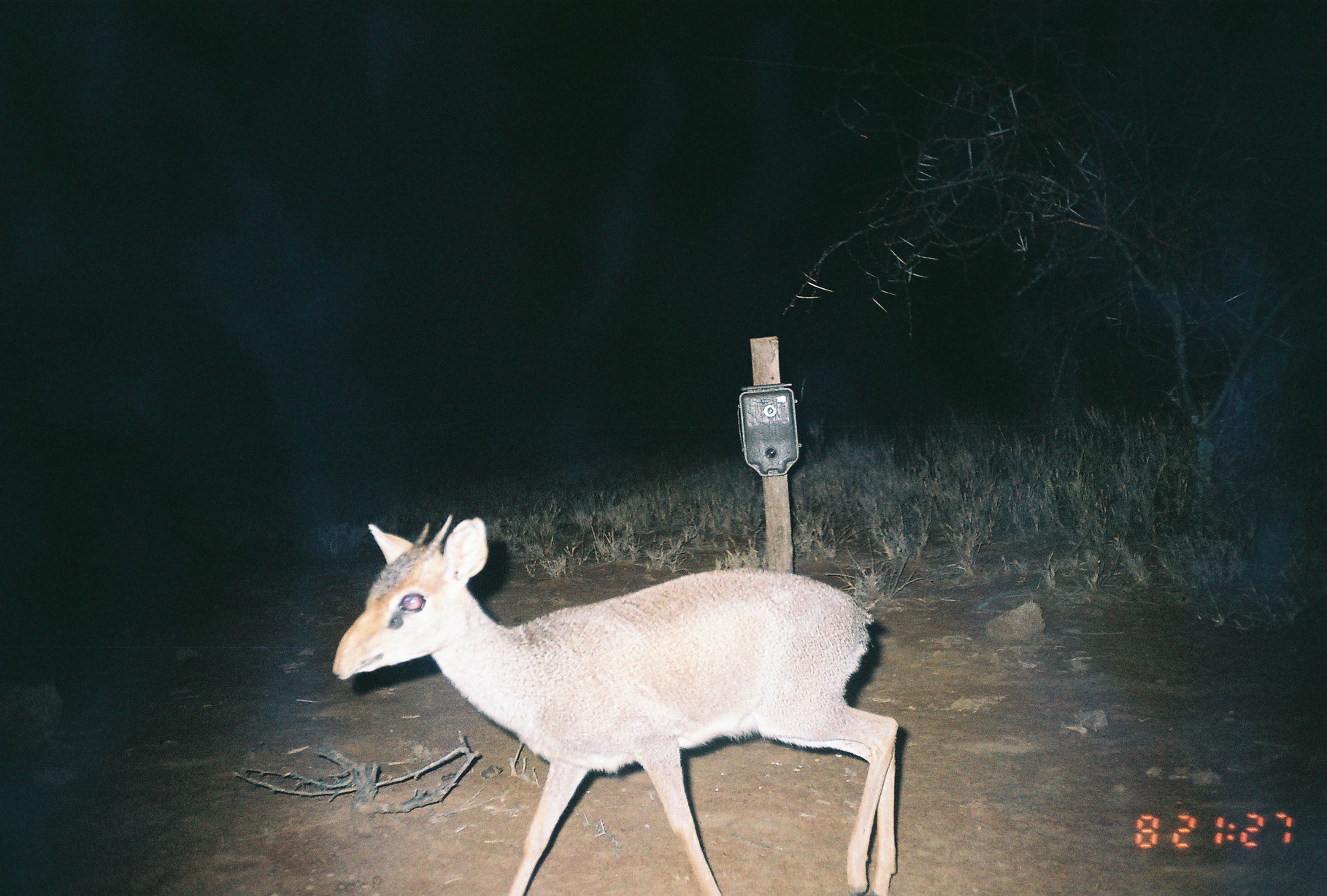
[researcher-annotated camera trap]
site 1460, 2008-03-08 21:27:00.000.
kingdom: Animalia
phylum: Chordata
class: Mammalia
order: Artiodactyla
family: Bovidae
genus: Madoqua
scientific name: Madoqua guentheri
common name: günther's dik-dik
Madoqua guentheri (günther's dik-dik), count 1.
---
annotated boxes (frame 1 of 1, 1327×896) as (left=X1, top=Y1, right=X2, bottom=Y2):
madoqua guentheri: (left=331, top=514, right=899, bottom=896)